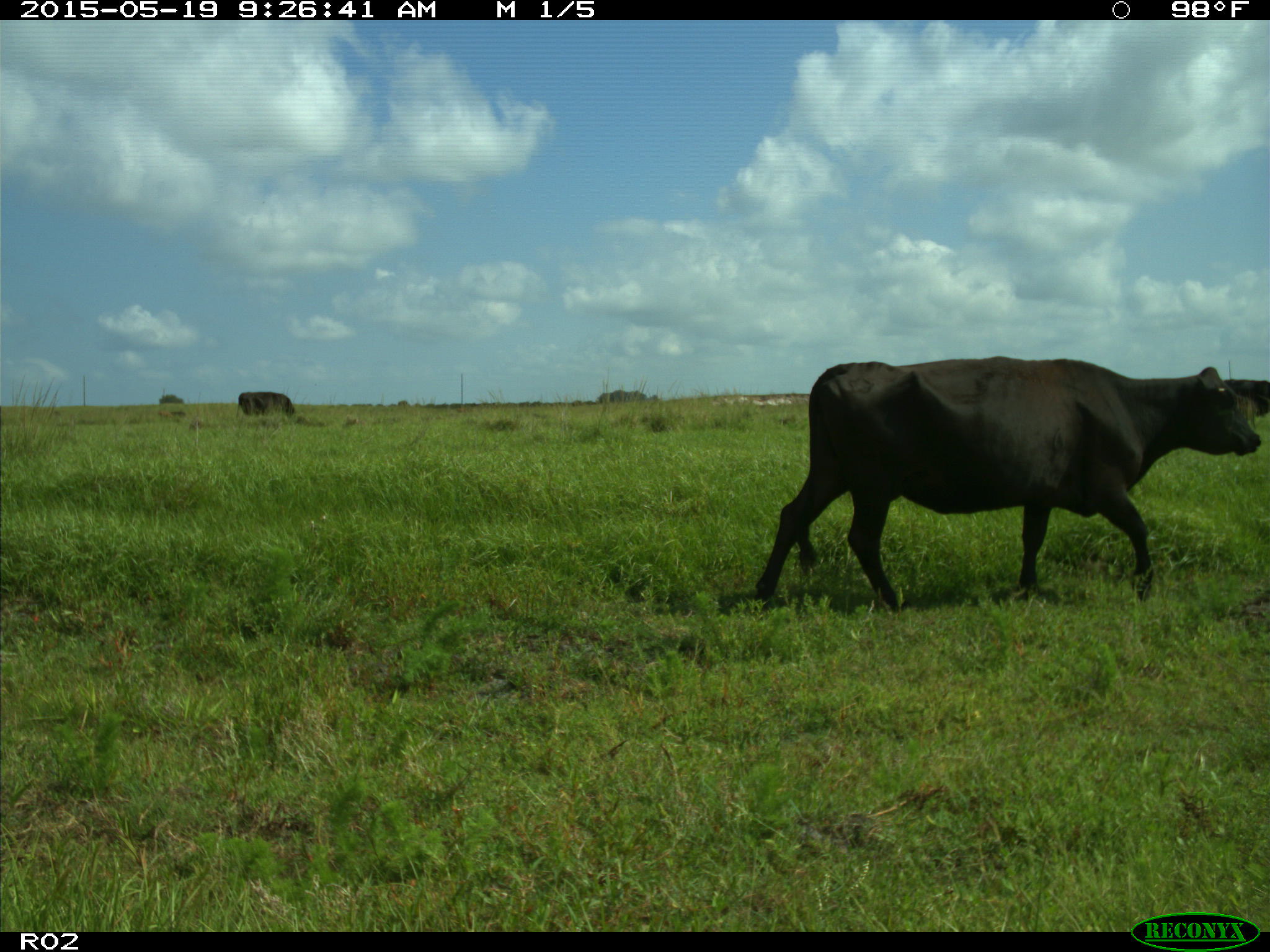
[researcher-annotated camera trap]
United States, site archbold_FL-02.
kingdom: Animalia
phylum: Chordata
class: Mammalia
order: Artiodactyla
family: Bovidae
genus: Bos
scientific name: Bos taurus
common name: domestic cow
Bos taurus (domestic cow).